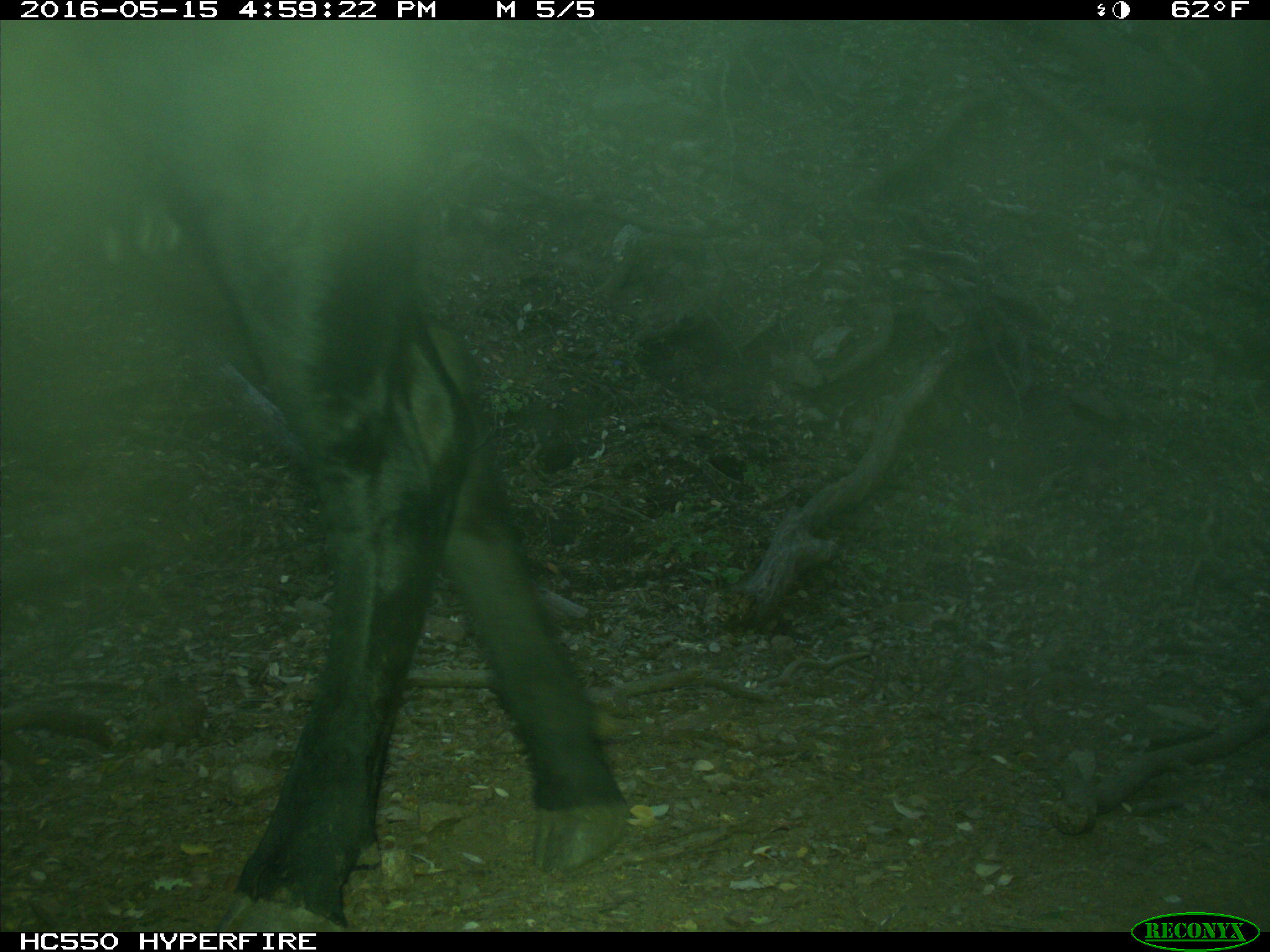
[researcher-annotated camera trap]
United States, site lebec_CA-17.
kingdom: Animalia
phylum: Chordata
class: Mammalia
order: Artiodactyla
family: Bovidae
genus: Bos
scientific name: Bos taurus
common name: domestic cow